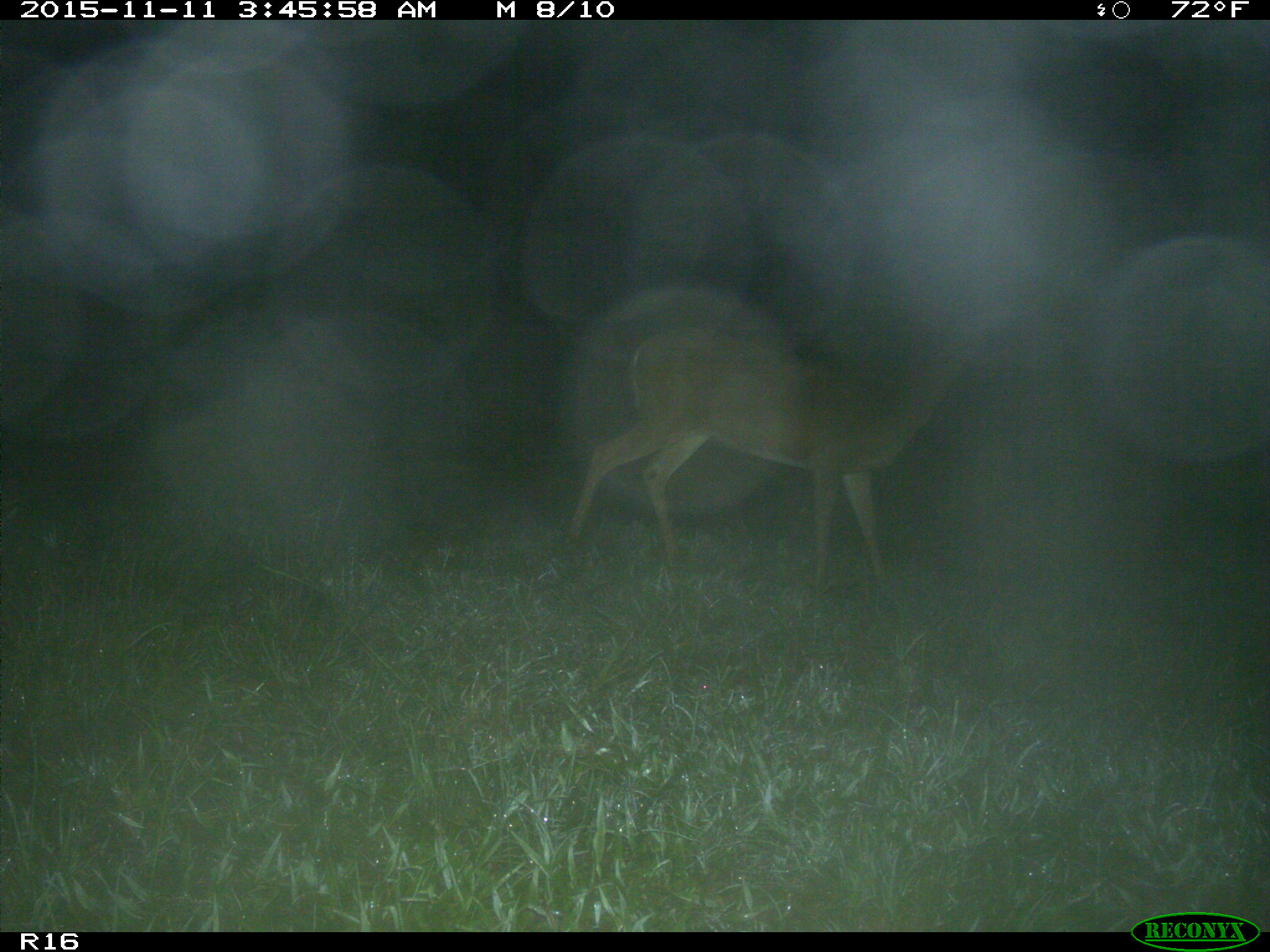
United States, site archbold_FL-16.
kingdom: Animalia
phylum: Chordata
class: Mammalia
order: Artiodactyla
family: Cervidae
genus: Odocoileus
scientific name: Odocoileus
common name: deer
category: unidentified deer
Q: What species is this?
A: Unidentified deer (deer) (Odocoileus).